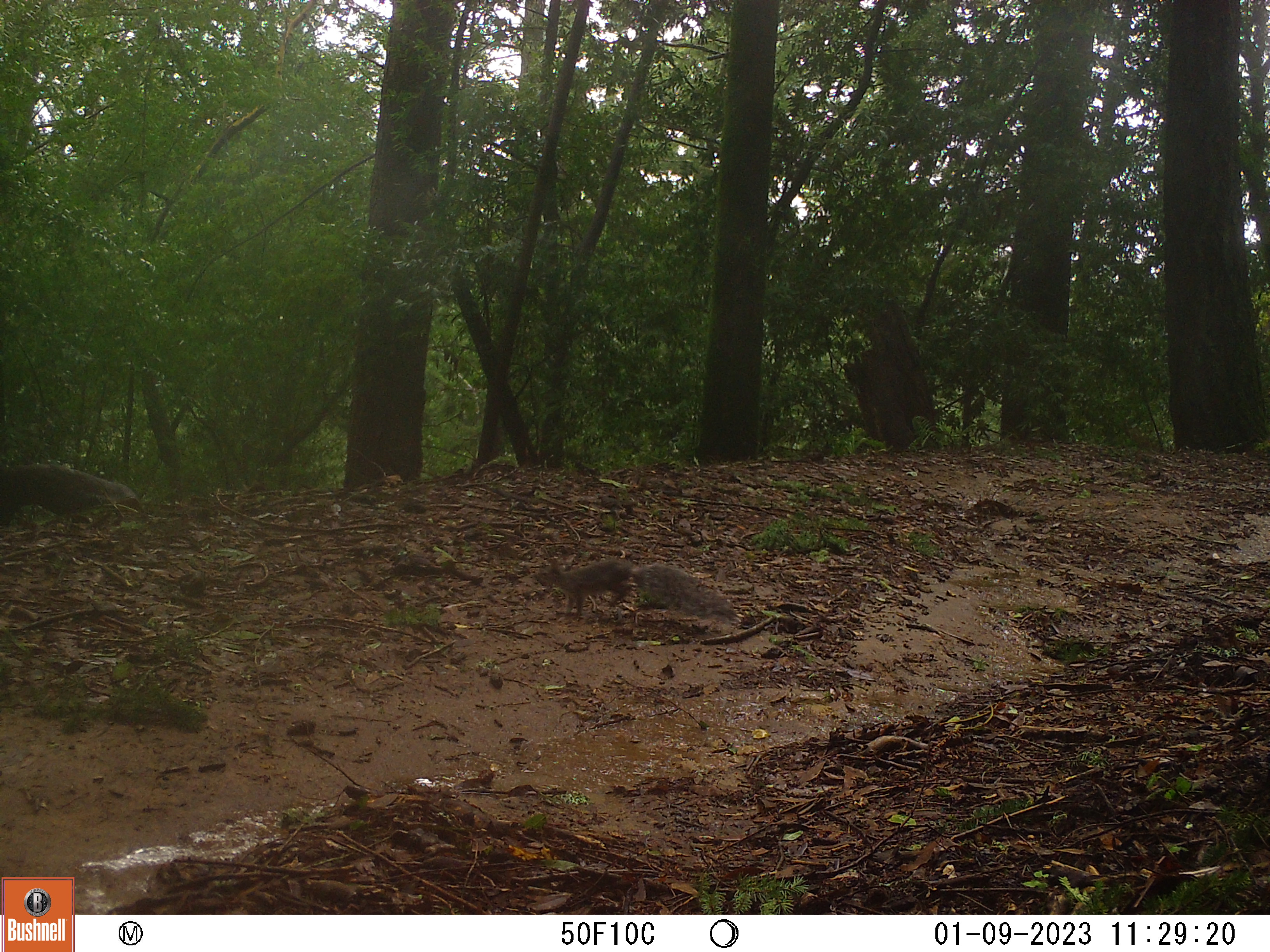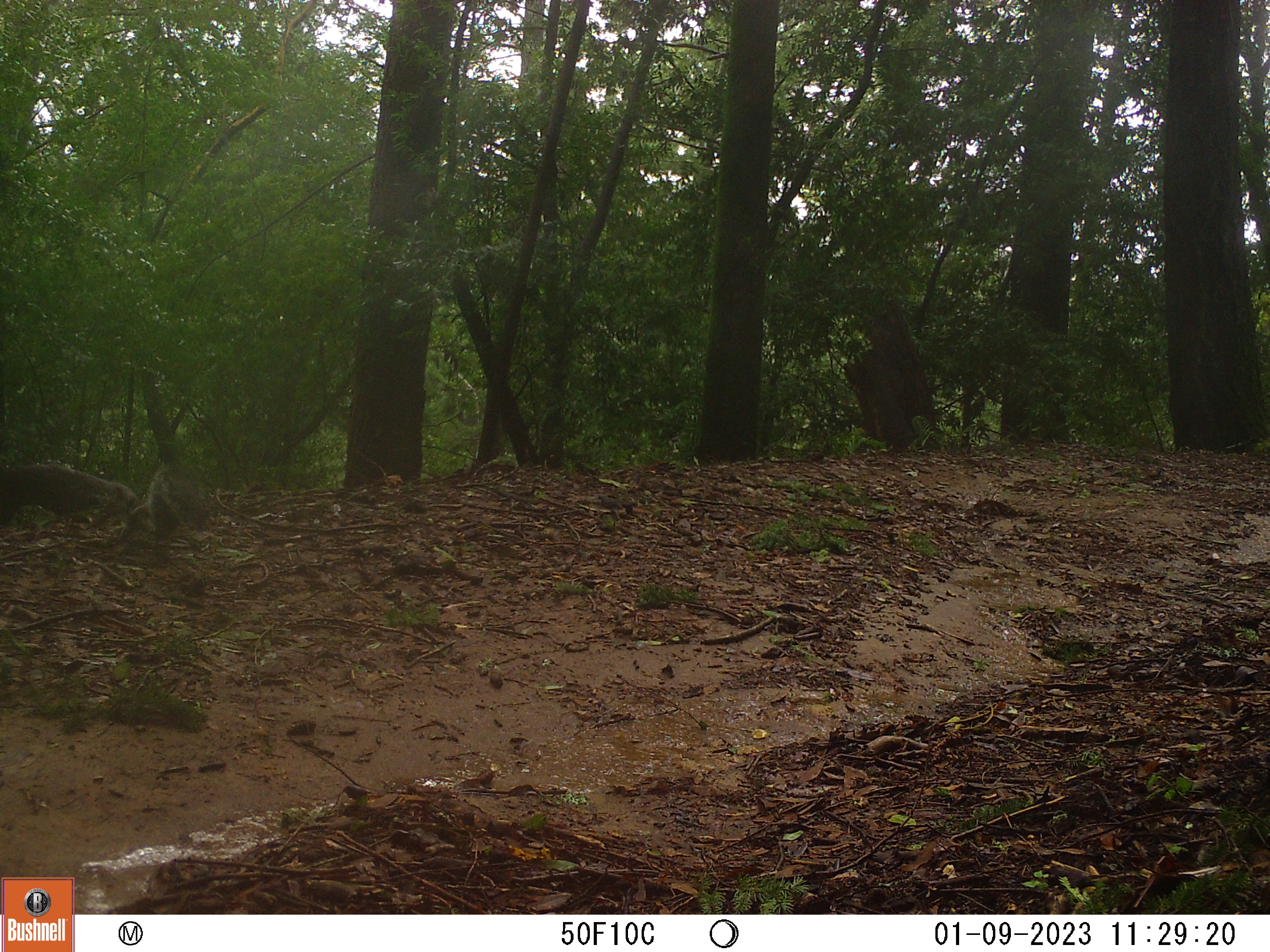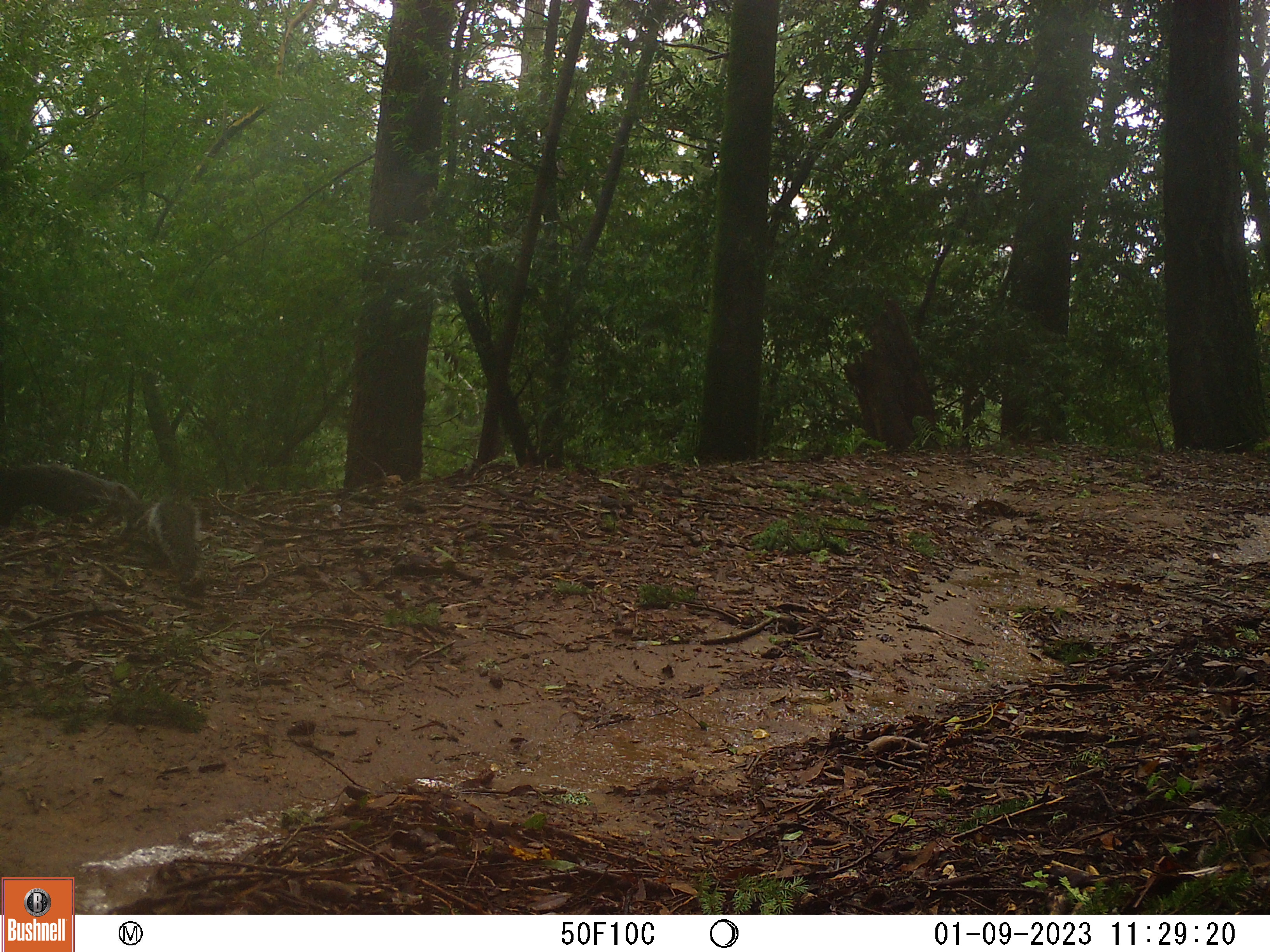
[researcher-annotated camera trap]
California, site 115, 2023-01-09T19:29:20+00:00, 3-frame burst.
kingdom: Animalia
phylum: Chordata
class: Mammalia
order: Rodentia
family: Sciuridae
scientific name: Sciuridae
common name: squirrel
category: unknown squirrel